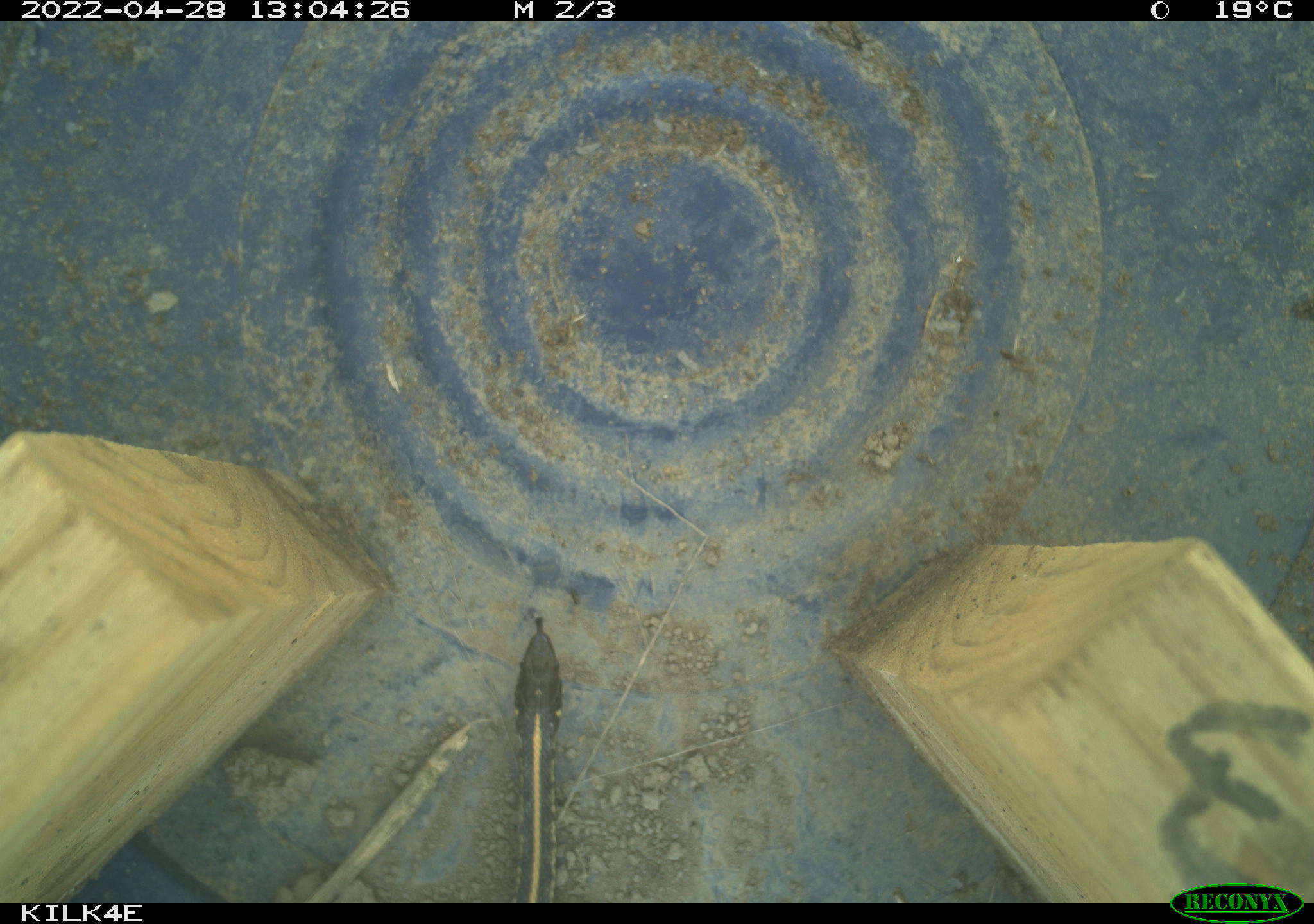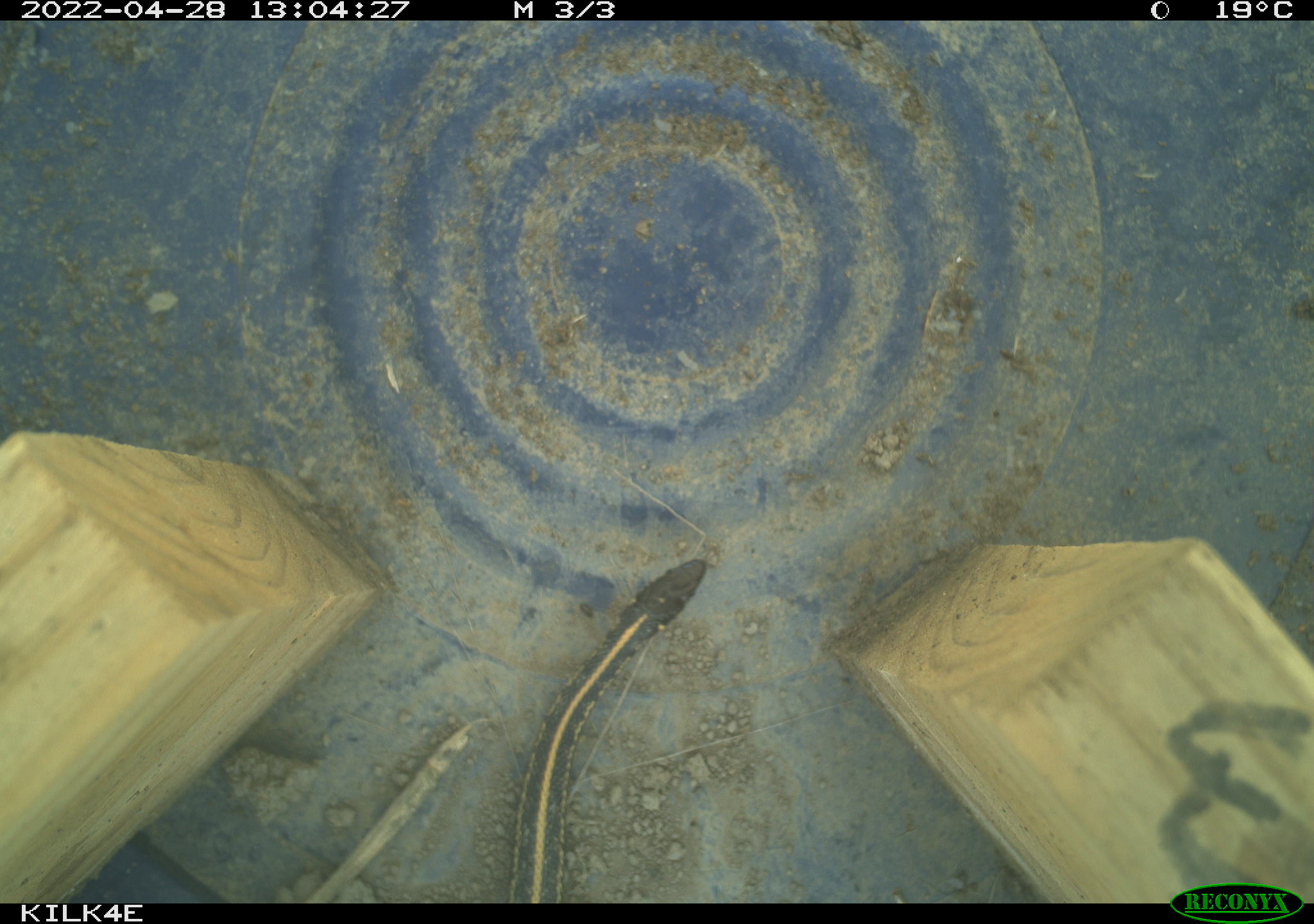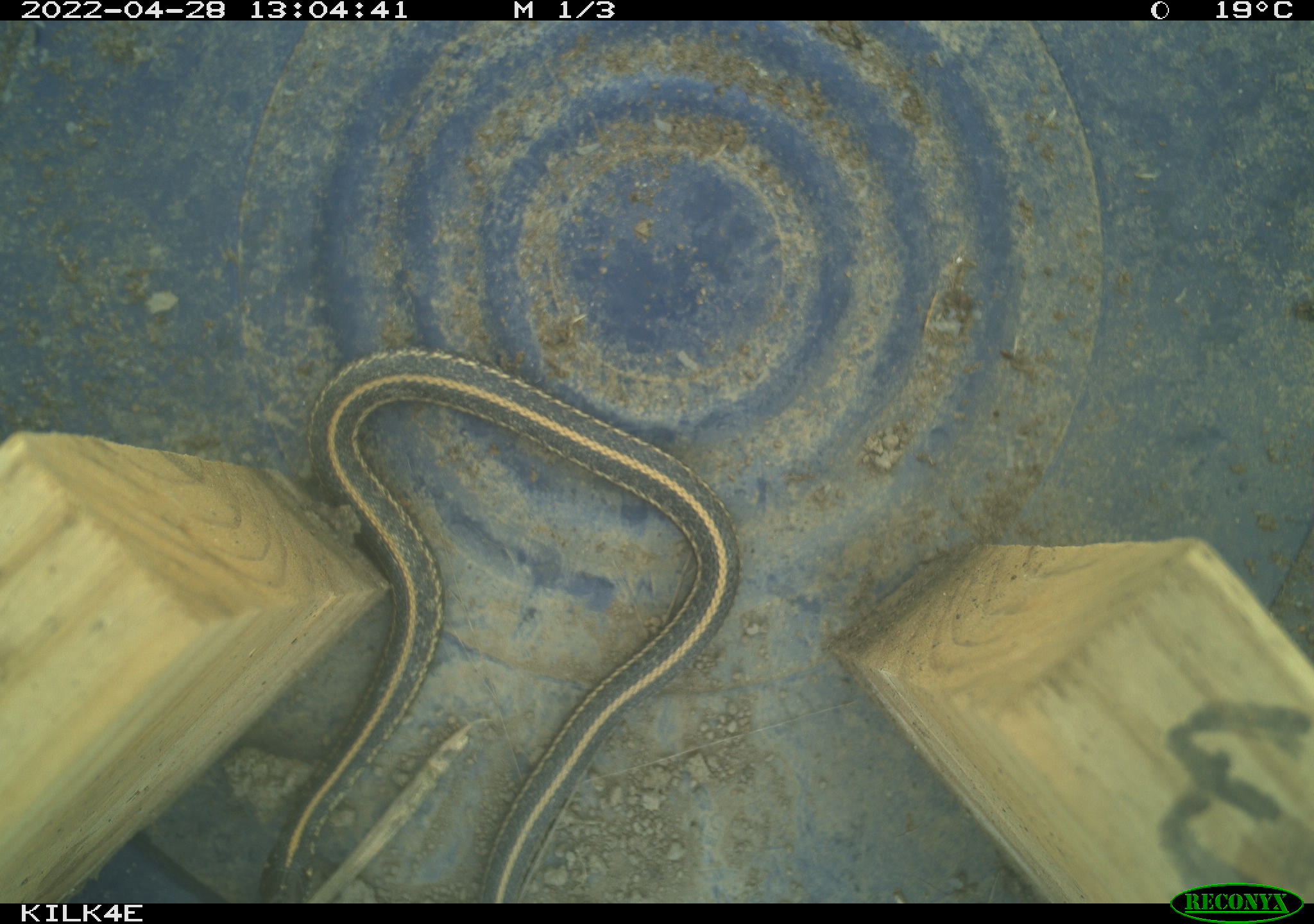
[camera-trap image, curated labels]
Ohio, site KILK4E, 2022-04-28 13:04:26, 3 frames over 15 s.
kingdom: Animalia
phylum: Chordata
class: Reptilia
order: Squamata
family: Colubridae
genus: Thamnophis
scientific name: Thamnophis sirtalis sirtalis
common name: eastern gartersnake